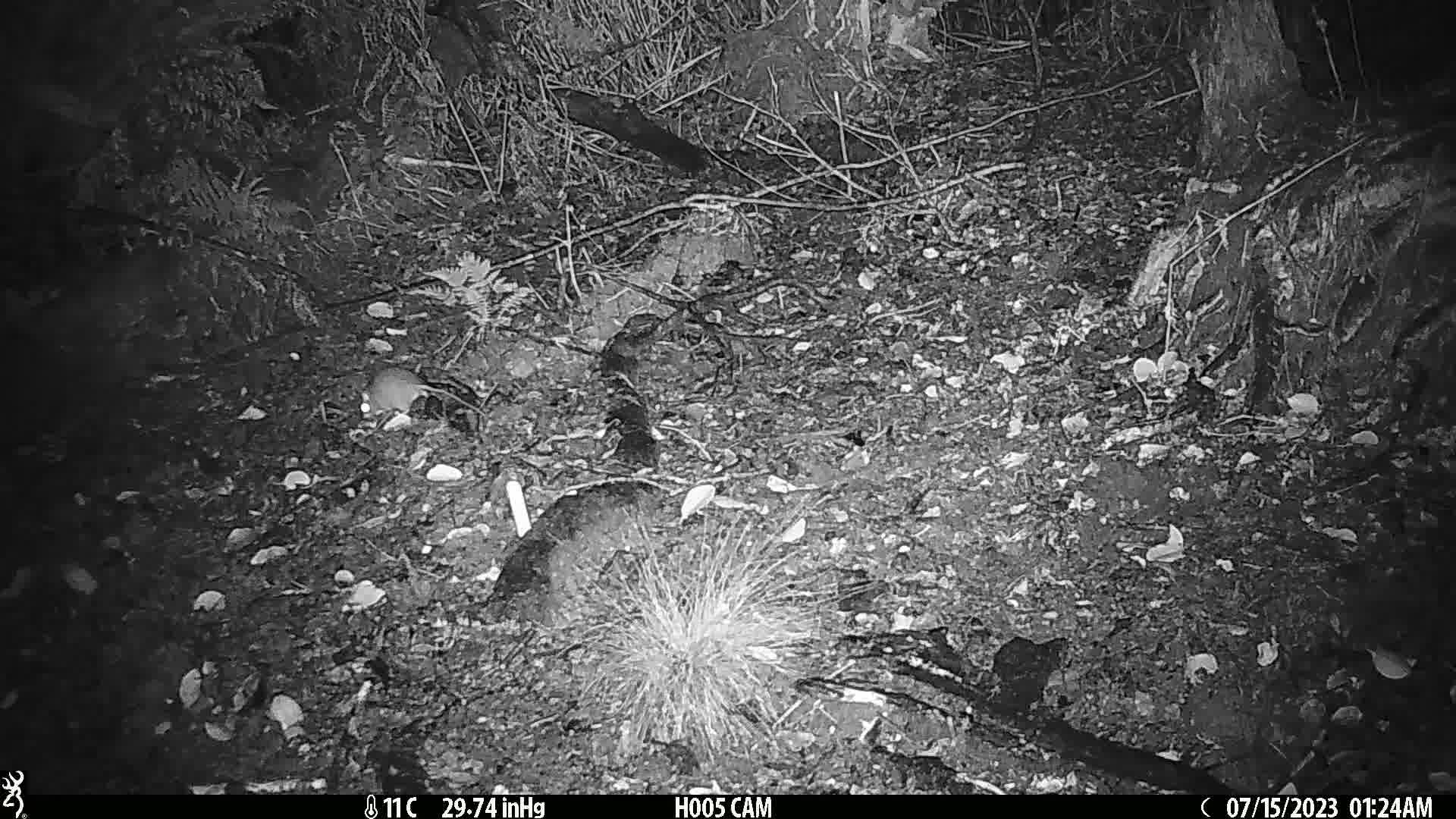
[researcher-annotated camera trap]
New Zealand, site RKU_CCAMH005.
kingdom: Animalia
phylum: Chordata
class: Mammalia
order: Rodentia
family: Muridae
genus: Rattus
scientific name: Rattus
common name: rat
Rat (Rattus).